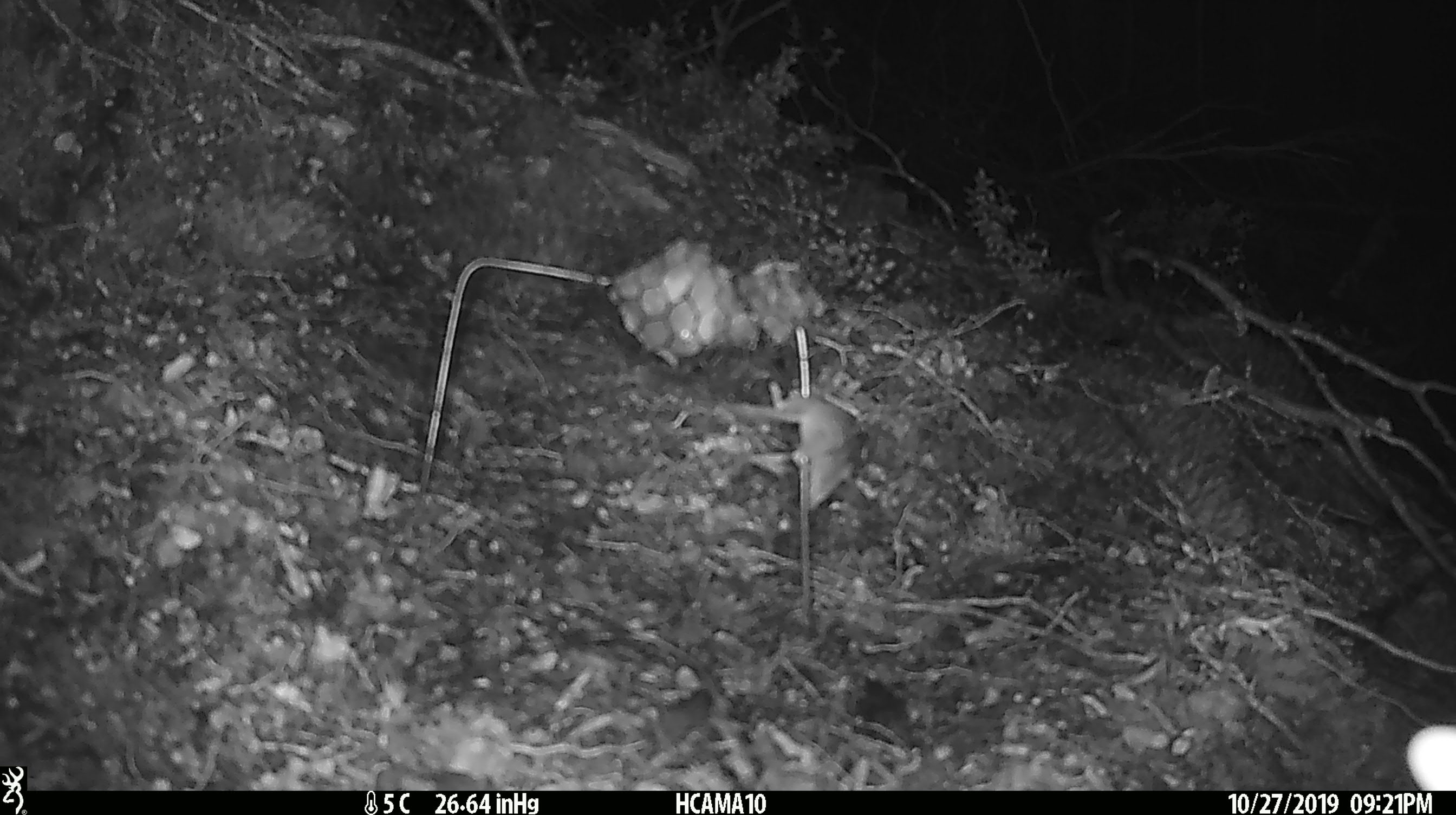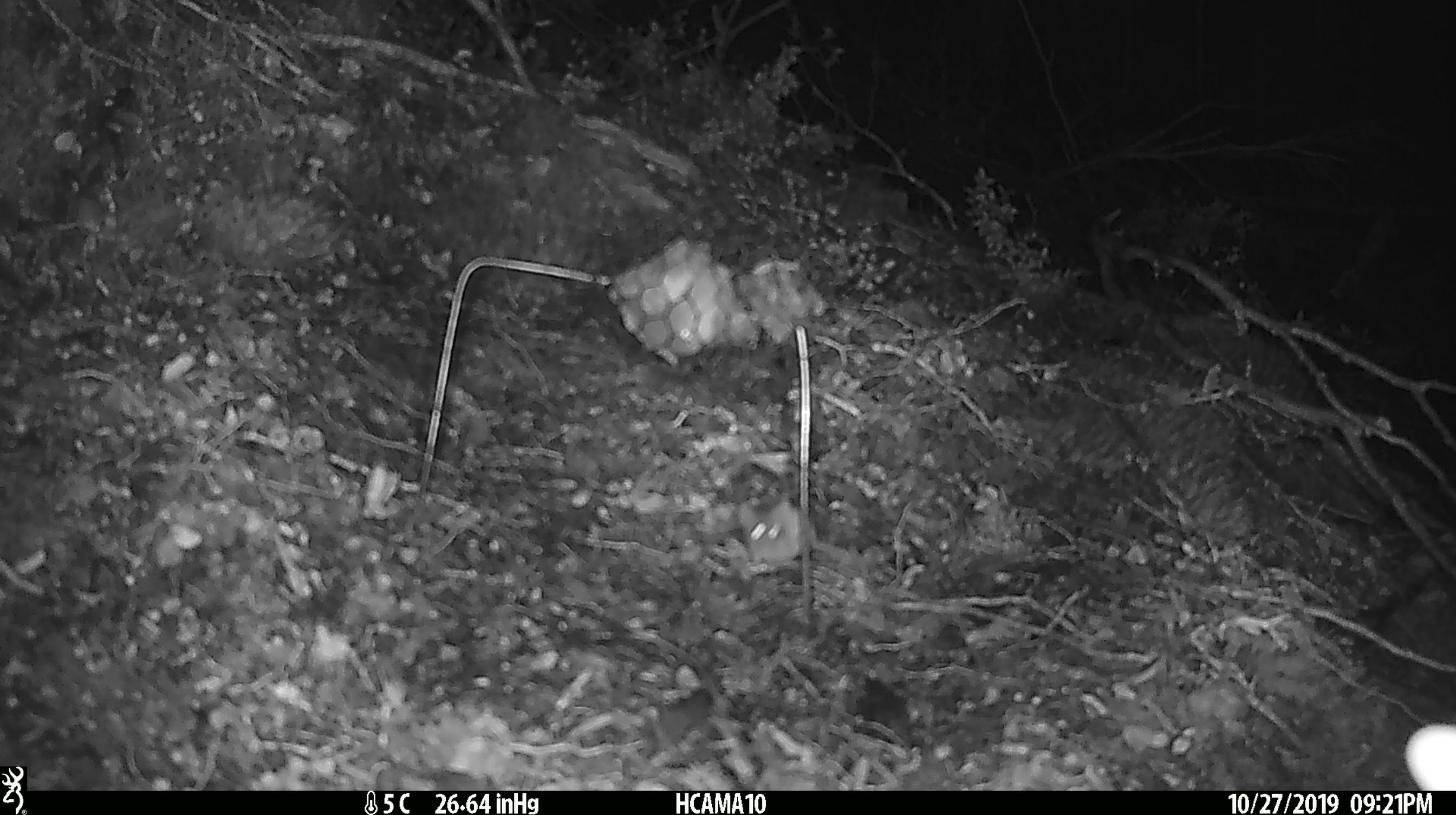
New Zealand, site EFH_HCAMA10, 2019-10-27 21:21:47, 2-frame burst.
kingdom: Animalia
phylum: Chordata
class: Mammalia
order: Rodentia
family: Muridae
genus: Mus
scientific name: Mus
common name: mouse